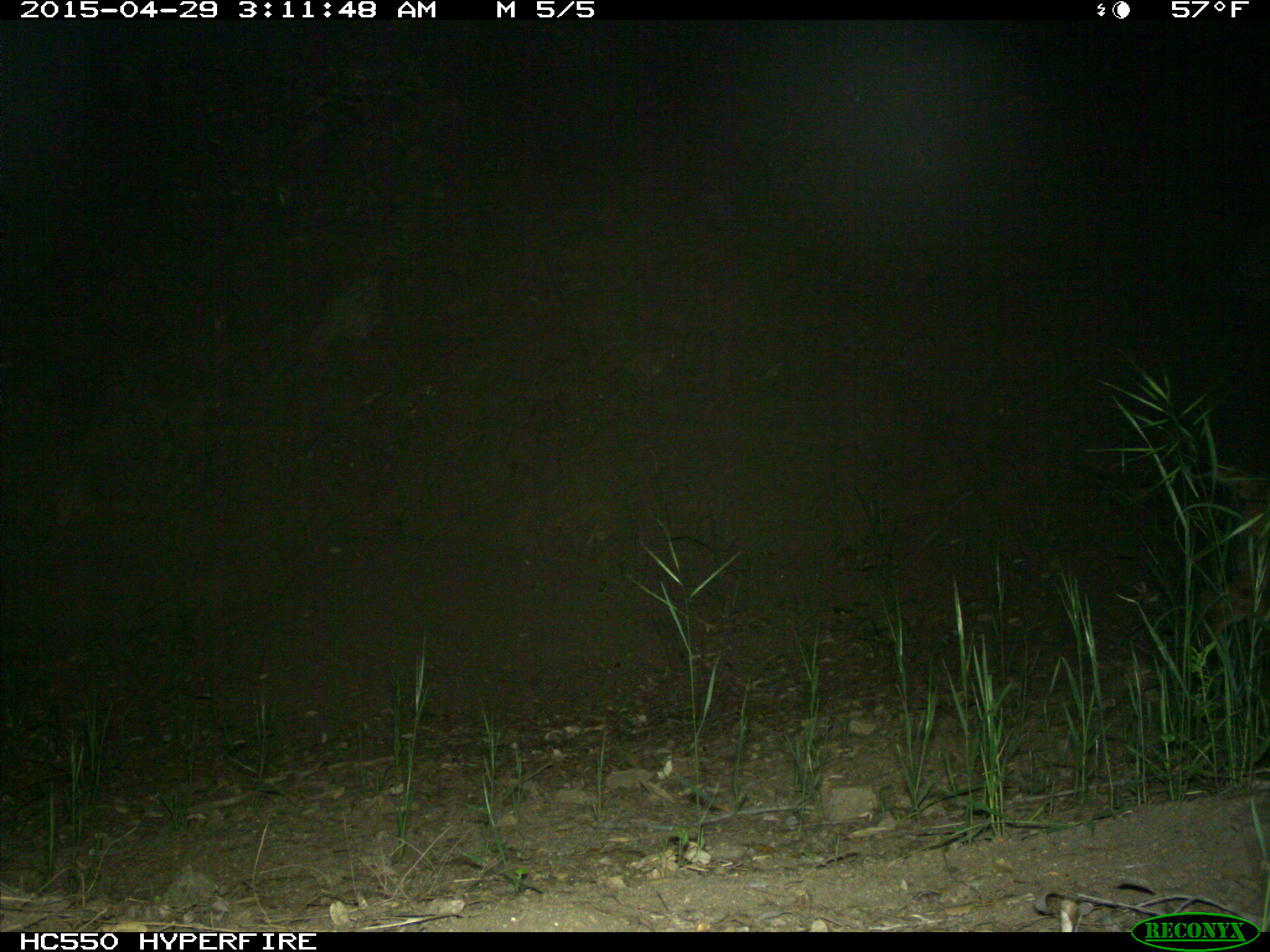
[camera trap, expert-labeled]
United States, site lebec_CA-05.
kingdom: Animalia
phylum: Chordata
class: Mammalia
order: Carnivora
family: Felidae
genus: Lynx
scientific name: Lynx rufus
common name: bobcat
Lynx rufus (bobcat).